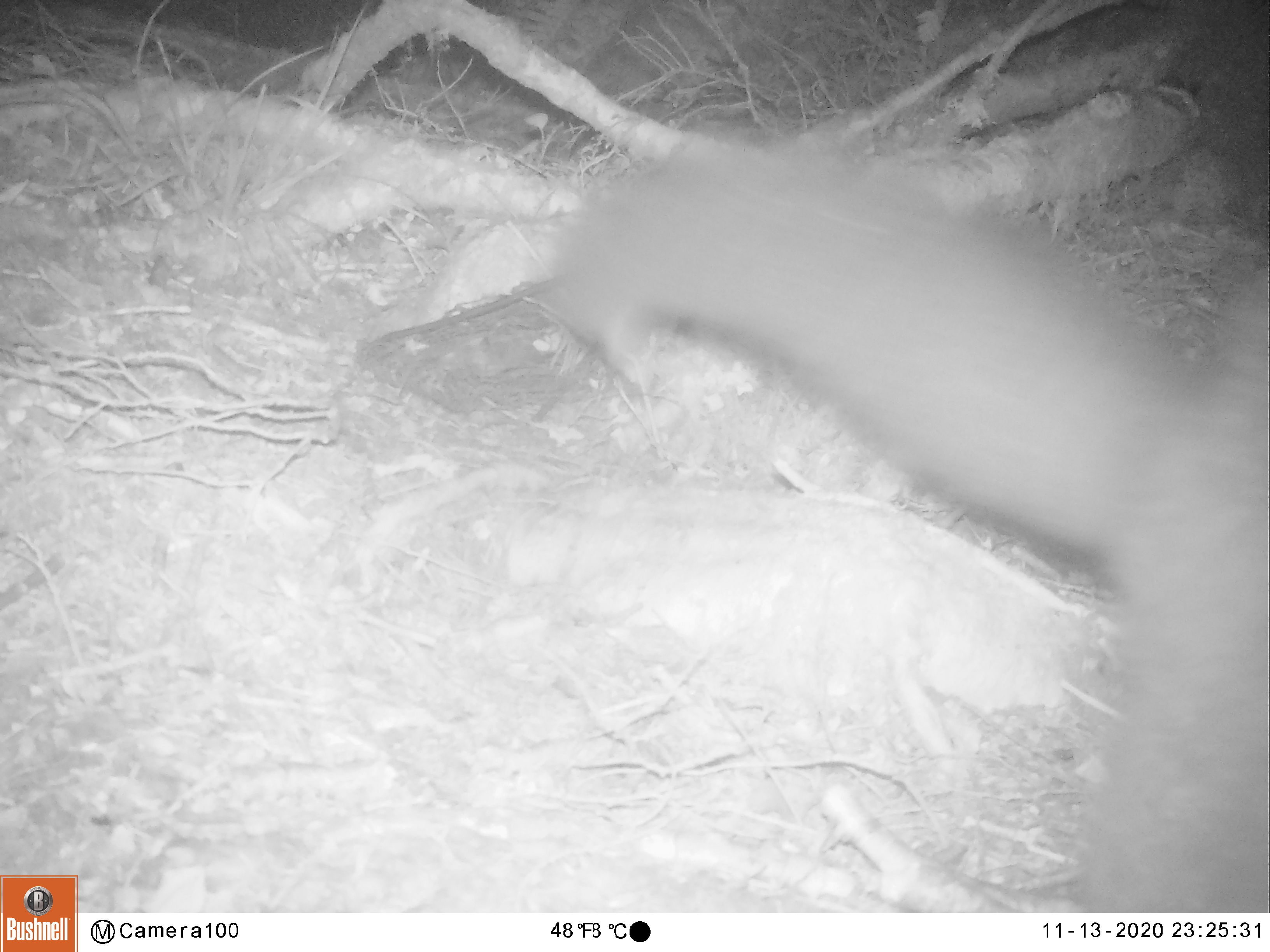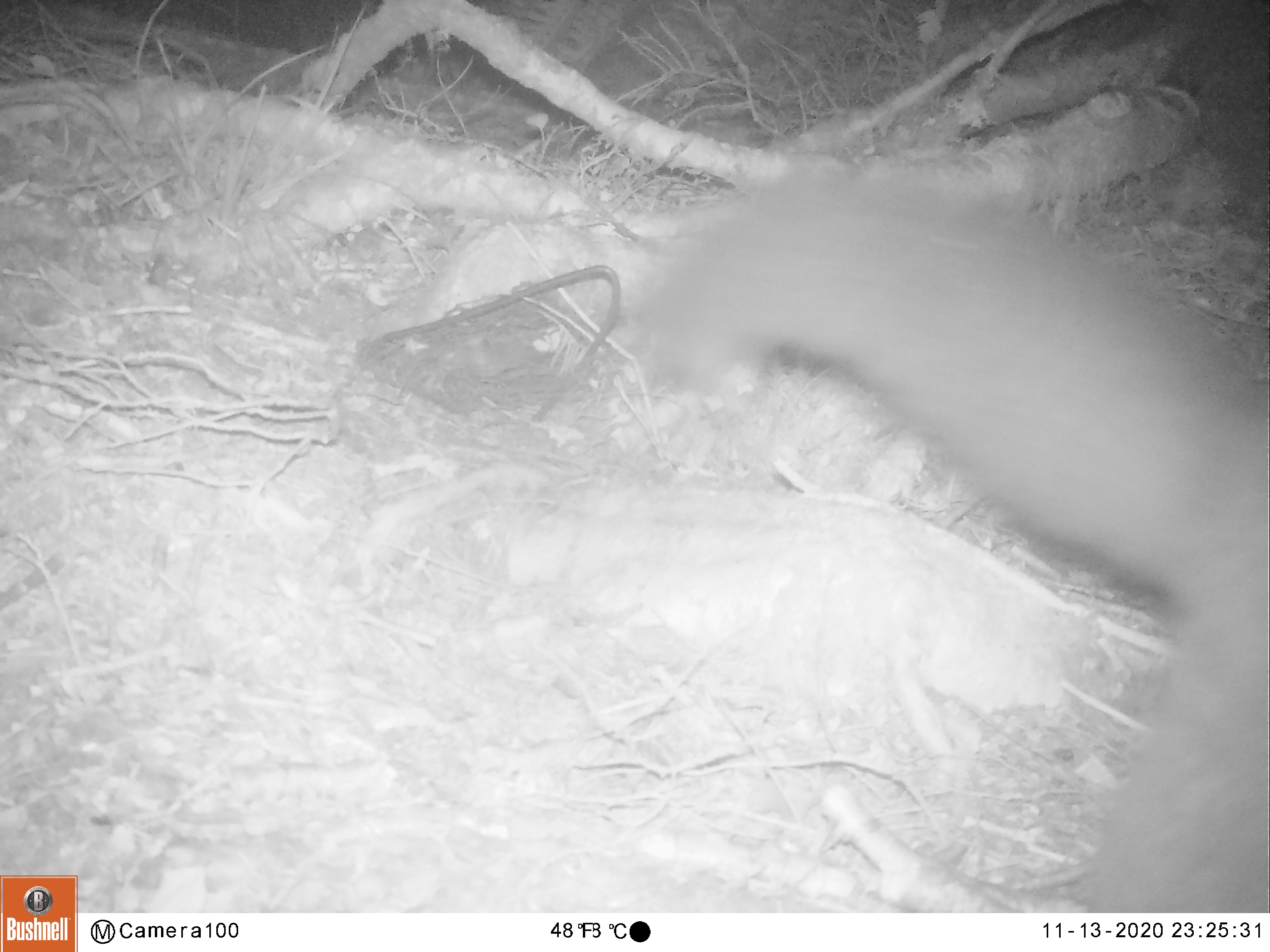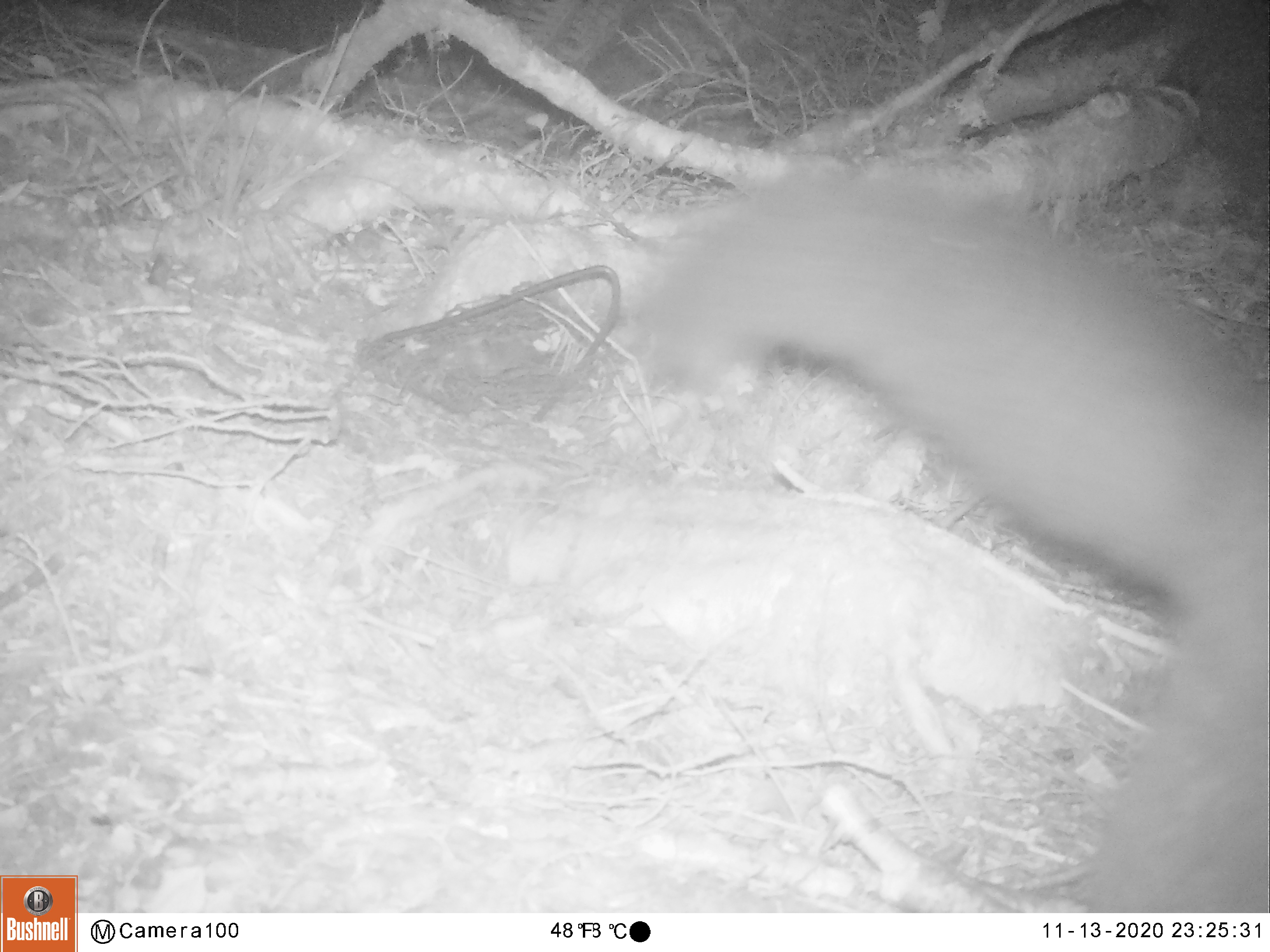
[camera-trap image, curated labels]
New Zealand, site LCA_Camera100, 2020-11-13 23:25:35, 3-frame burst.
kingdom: Animalia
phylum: Chordata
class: Mammalia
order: Diprotodontia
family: Phalangeridae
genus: Trichosurus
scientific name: Trichosurus vulpecula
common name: common brushtail possum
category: possum